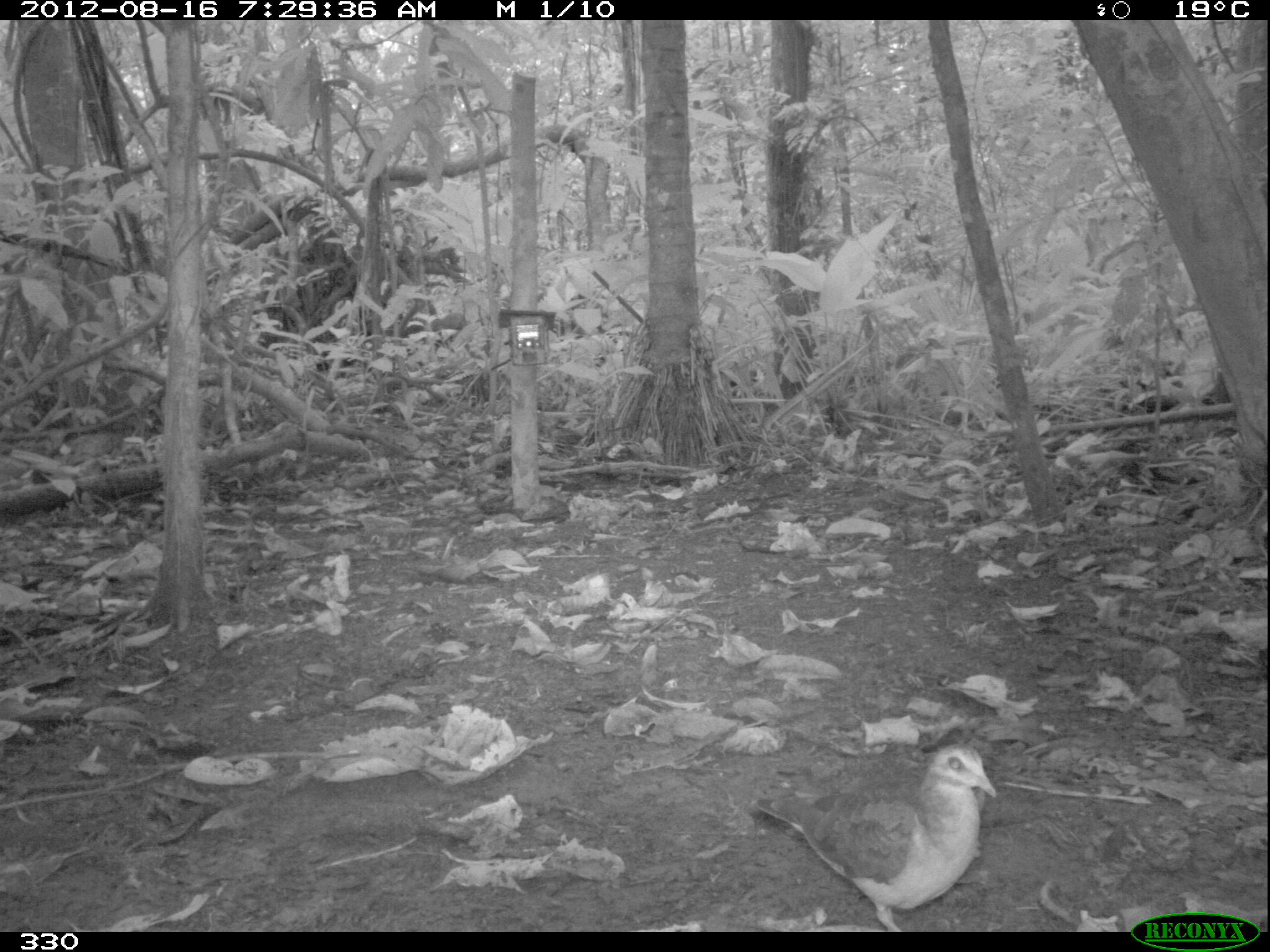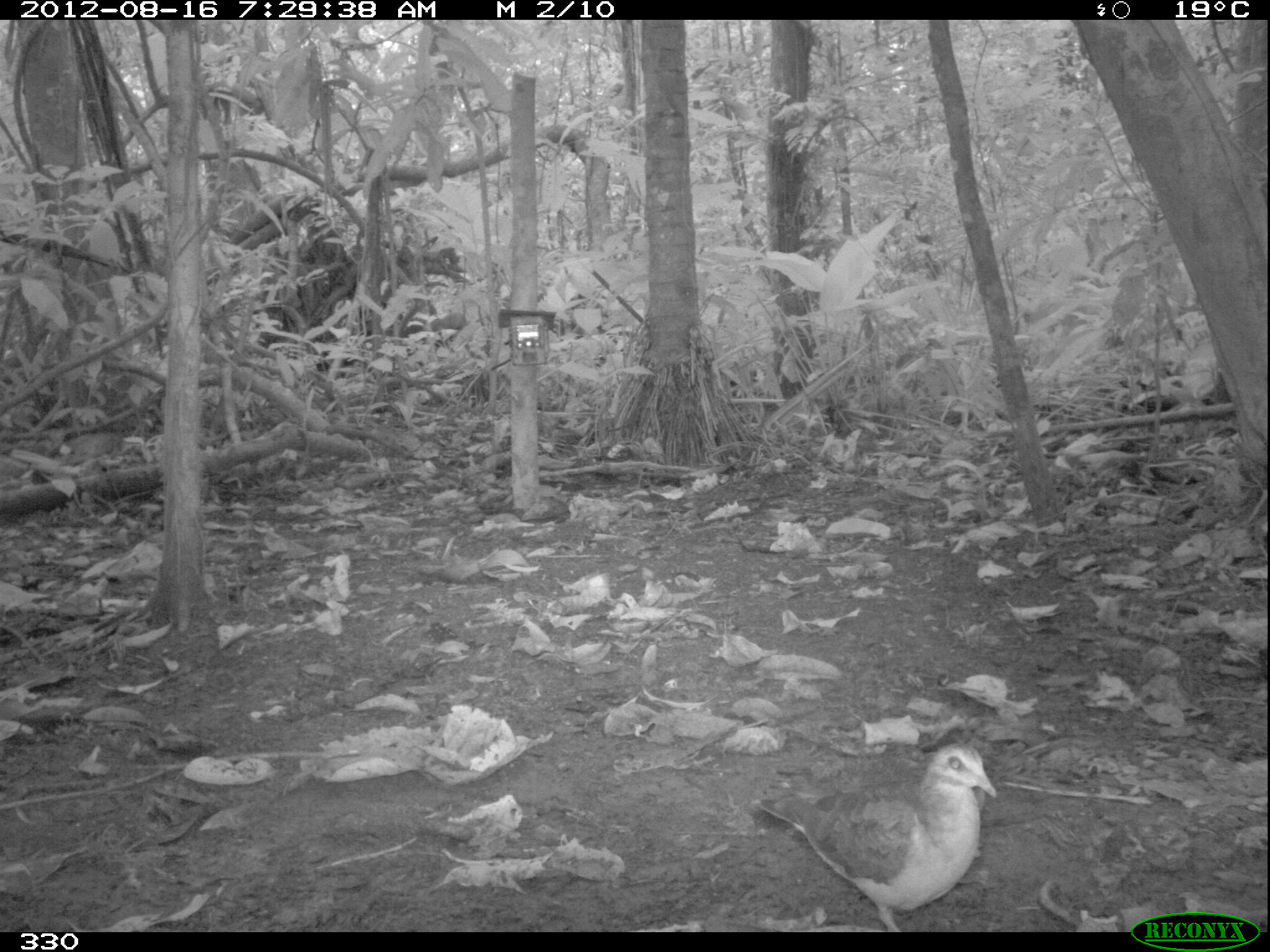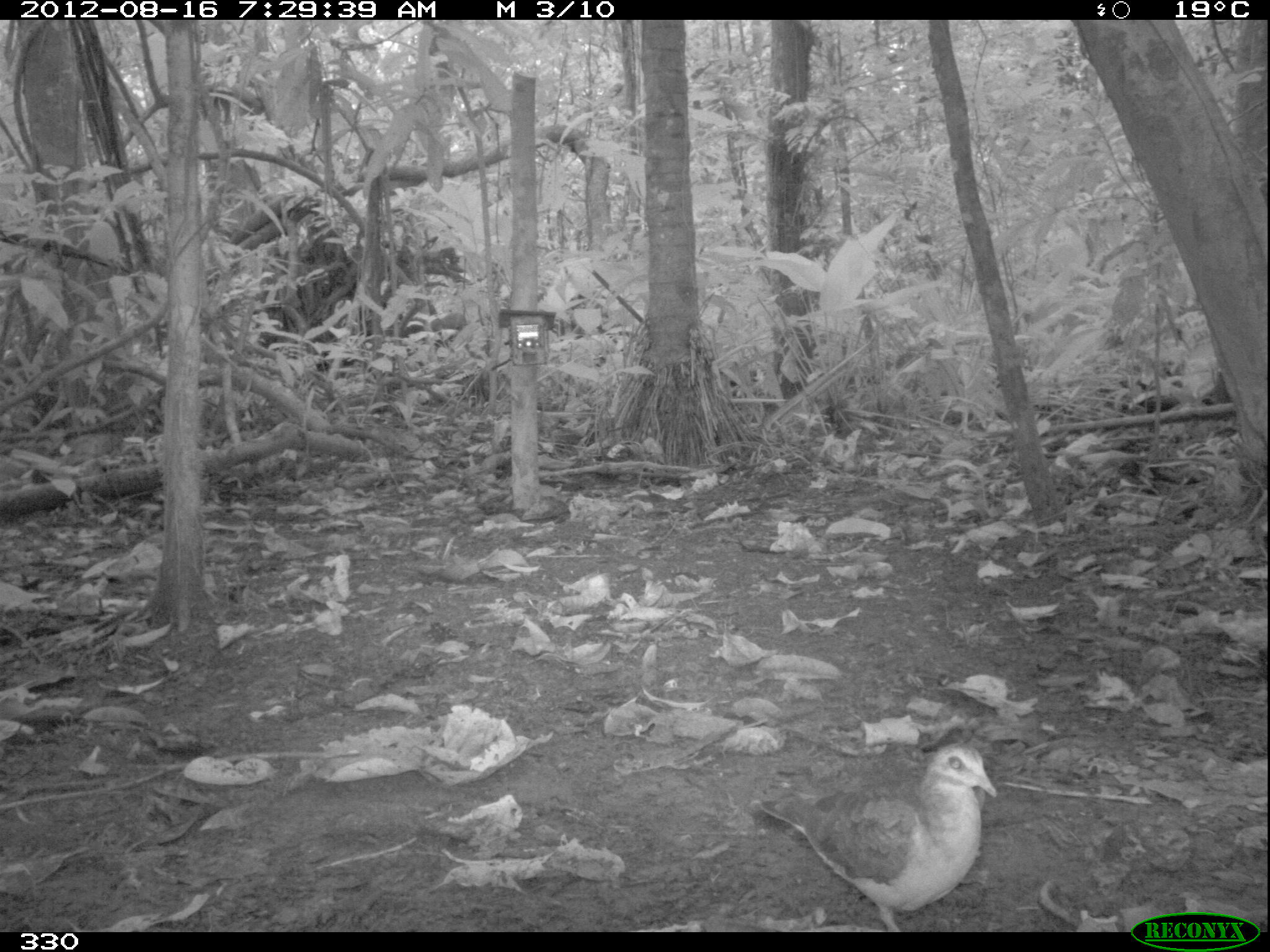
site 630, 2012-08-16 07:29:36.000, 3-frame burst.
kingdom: Animalia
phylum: Chordata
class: Aves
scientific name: Aves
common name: bird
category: unknown bird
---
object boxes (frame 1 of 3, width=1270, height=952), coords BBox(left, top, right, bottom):
unknown bird: BBox(751, 739, 996, 930)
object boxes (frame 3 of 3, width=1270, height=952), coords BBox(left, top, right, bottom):
unknown bird: BBox(748, 738, 998, 932)